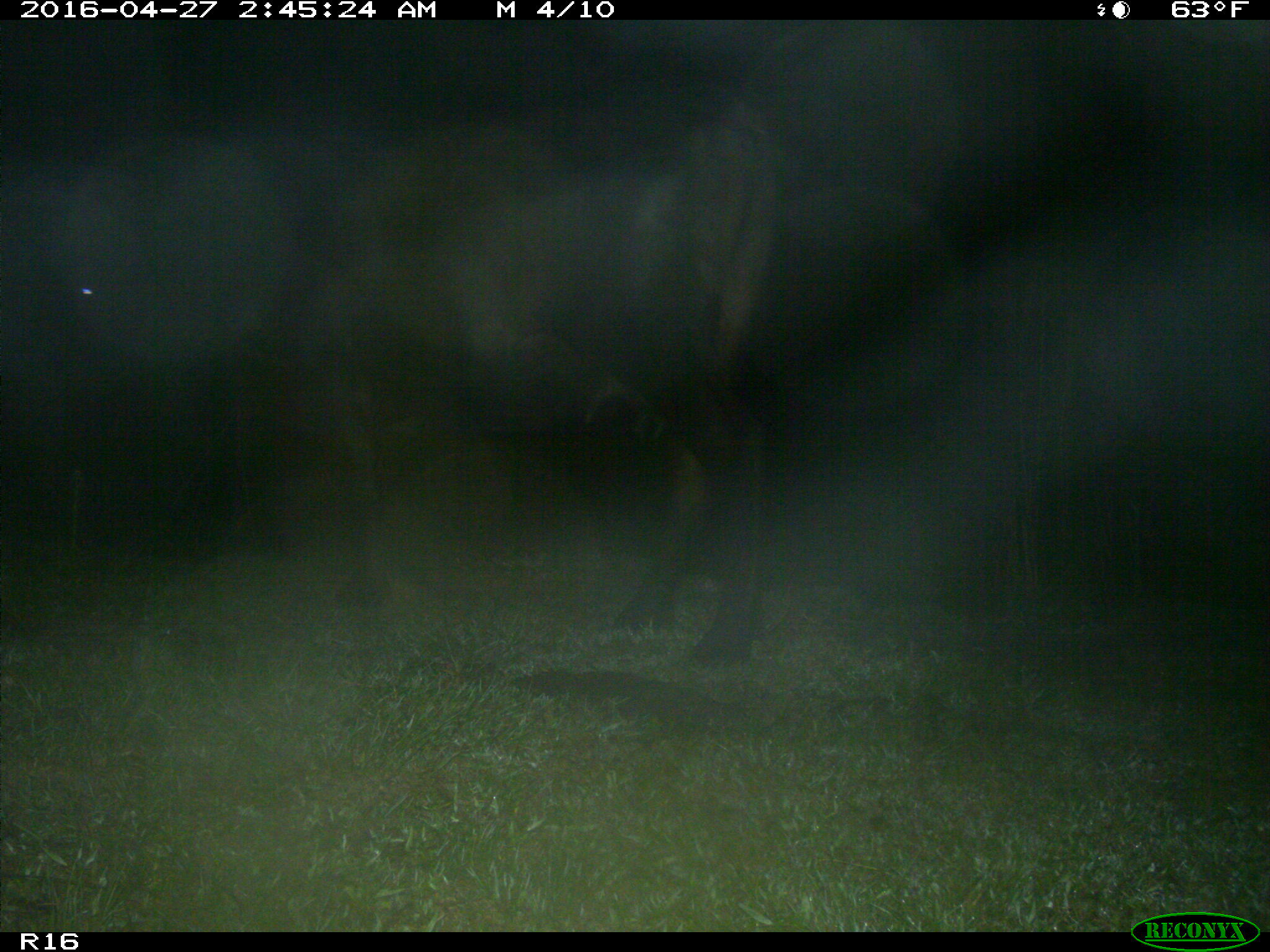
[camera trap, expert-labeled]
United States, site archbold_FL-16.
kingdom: Animalia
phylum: Chordata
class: Mammalia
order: Artiodactyla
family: Bovidae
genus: Bos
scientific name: Bos taurus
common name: domestic cow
Bos taurus (domestic cow).